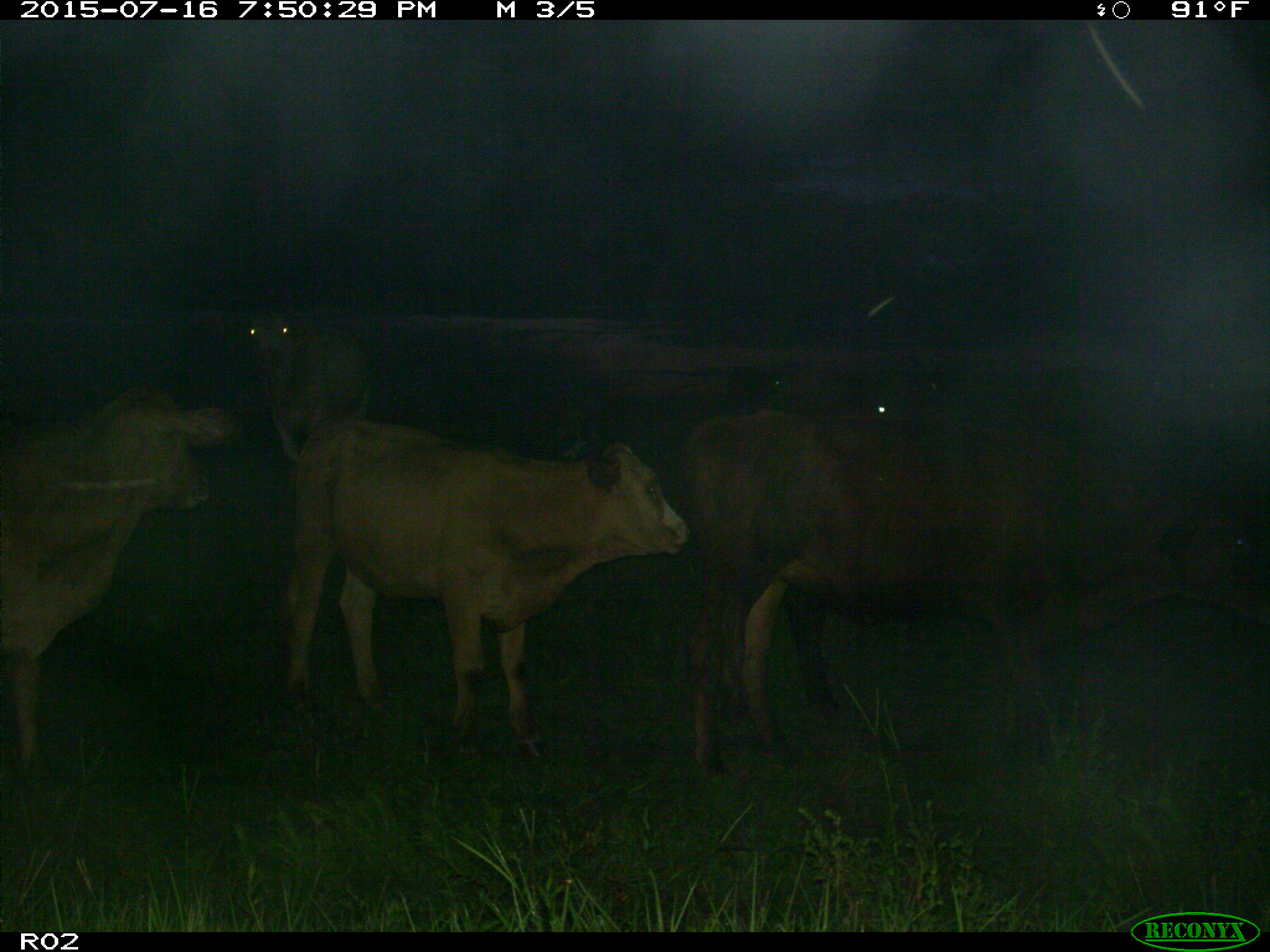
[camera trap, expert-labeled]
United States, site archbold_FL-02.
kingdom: Animalia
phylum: Chordata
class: Mammalia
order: Artiodactyla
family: Bovidae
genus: Bos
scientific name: Bos taurus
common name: domestic cow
Bos taurus (domestic cow).